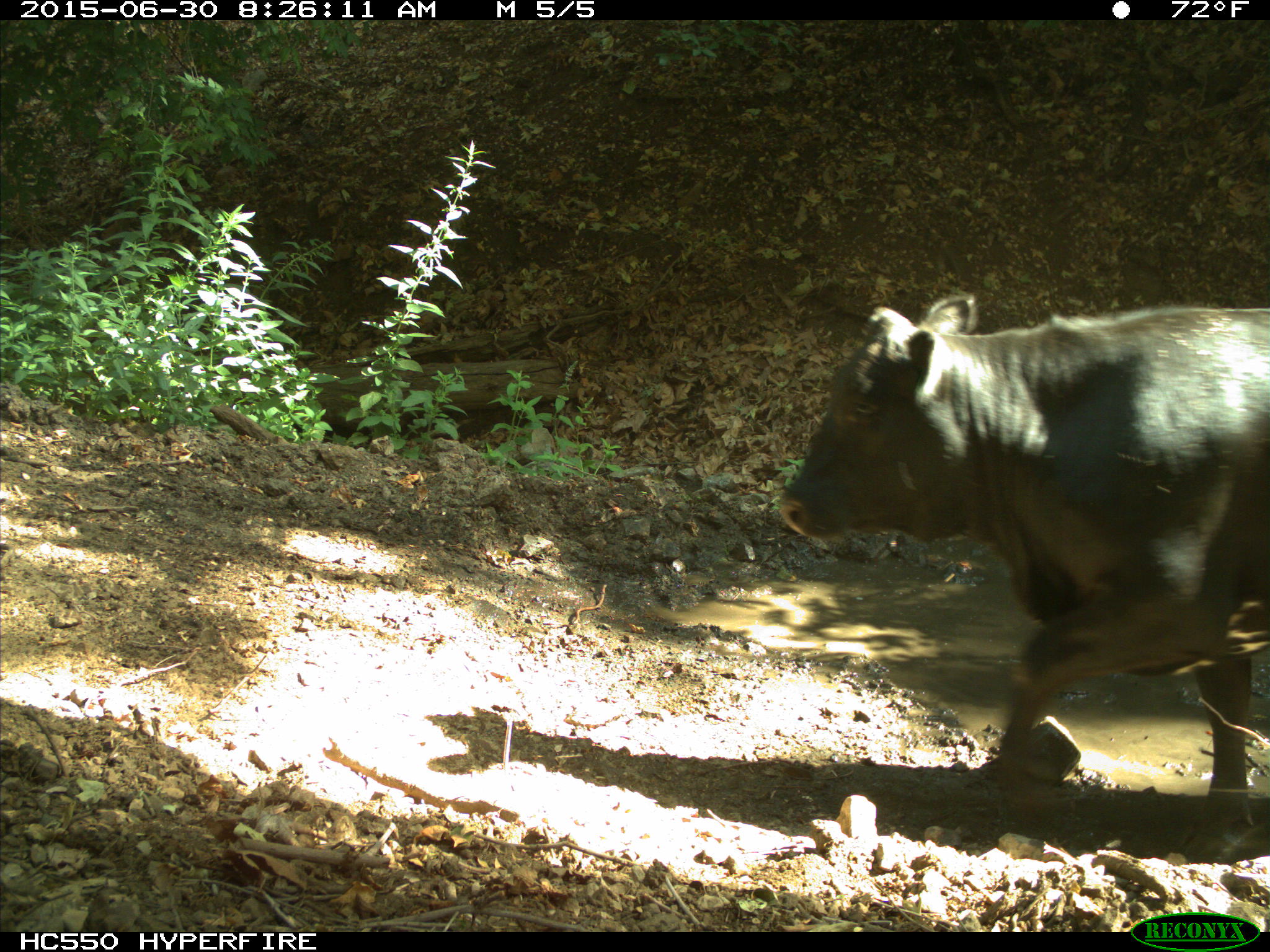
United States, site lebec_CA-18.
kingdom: Animalia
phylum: Chordata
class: Mammalia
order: Artiodactyla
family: Bovidae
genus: Bos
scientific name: Bos taurus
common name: domestic cow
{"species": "Bos taurus (domestic cow)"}